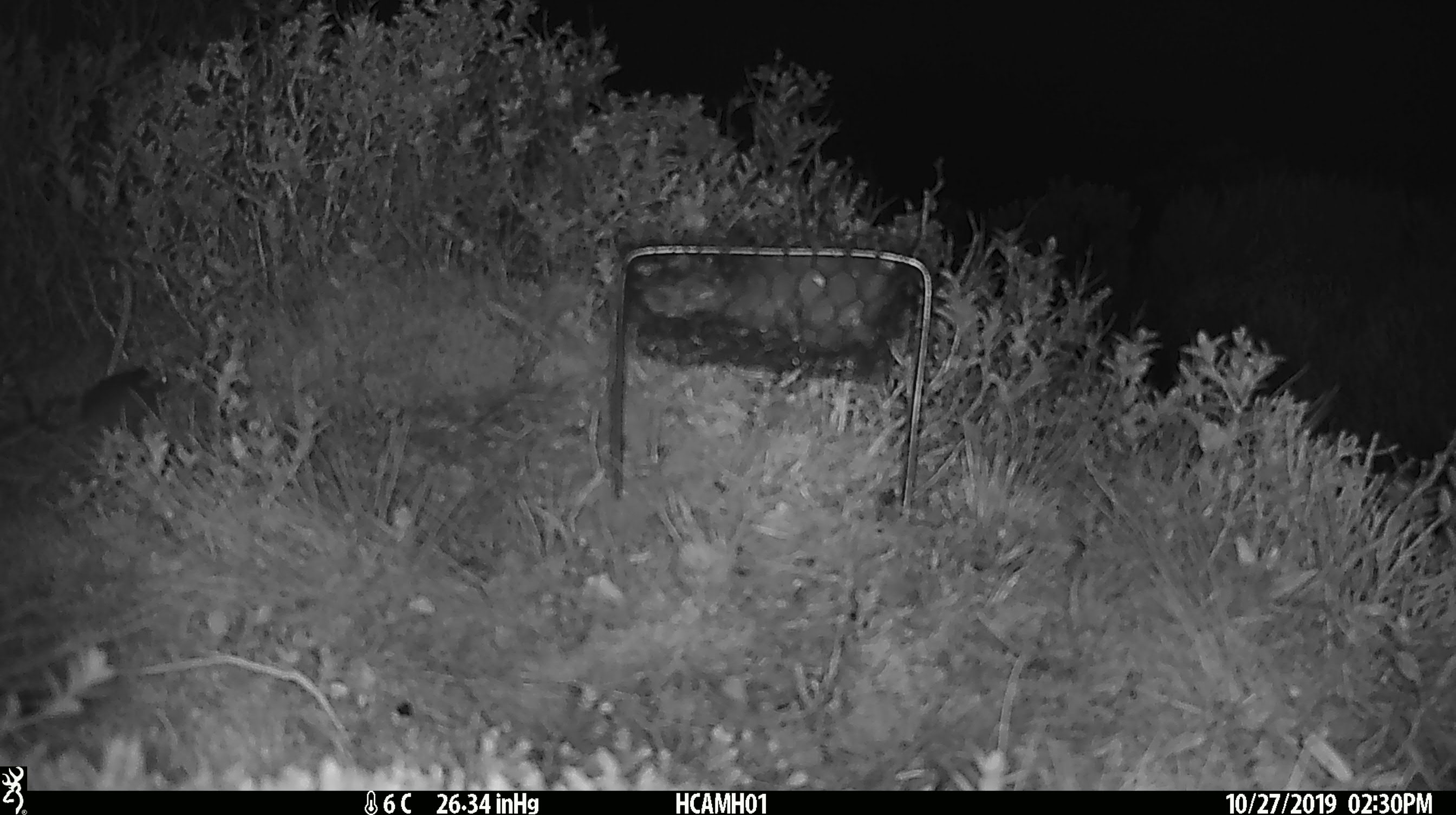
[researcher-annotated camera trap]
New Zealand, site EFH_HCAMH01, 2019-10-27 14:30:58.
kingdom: Animalia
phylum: Chordata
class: Mammalia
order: Rodentia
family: Muridae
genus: Mus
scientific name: Mus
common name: mouse